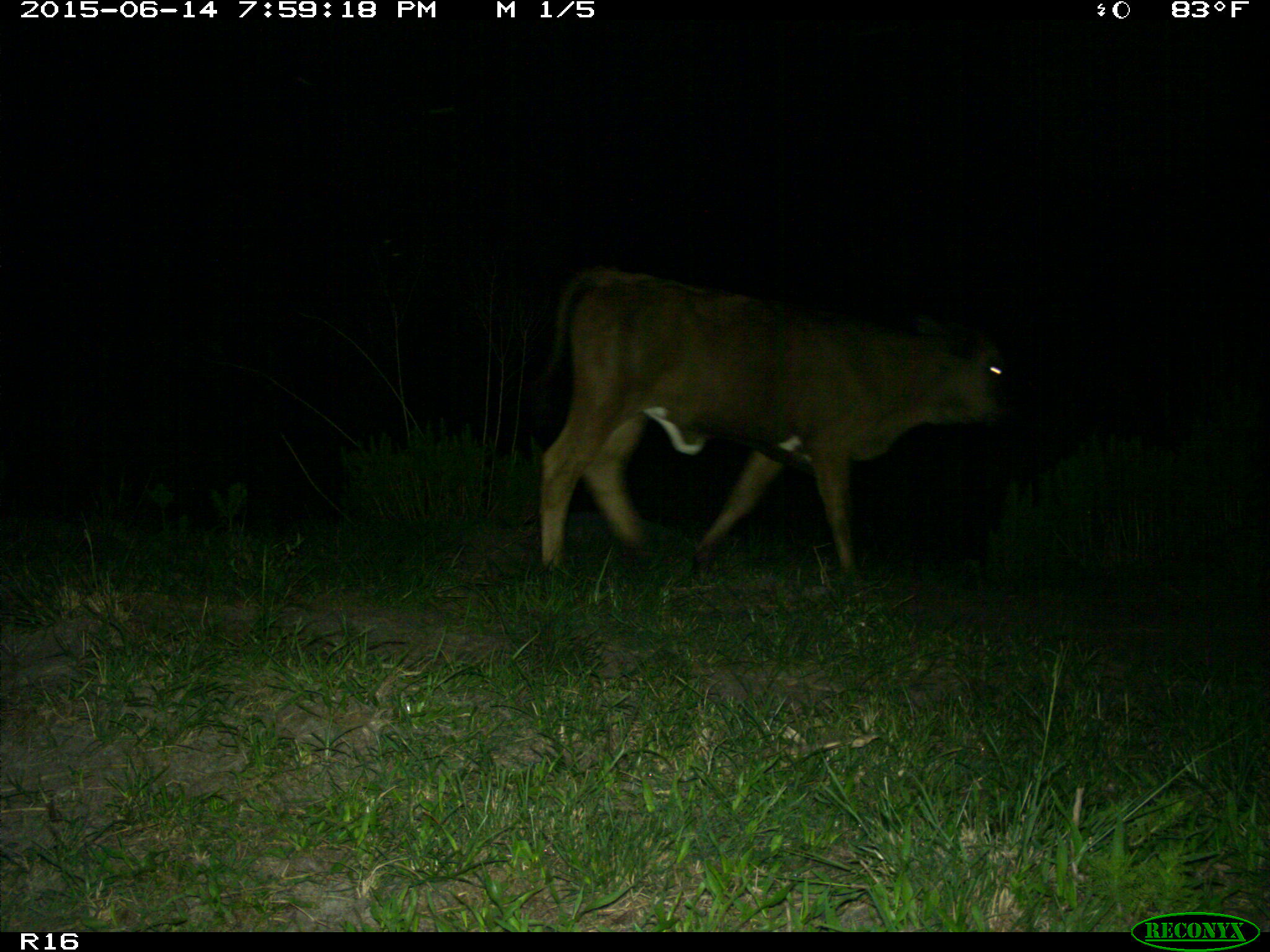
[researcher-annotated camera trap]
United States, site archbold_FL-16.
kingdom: Animalia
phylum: Chordata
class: Mammalia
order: Artiodactyla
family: Bovidae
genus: Bos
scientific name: Bos taurus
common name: domestic cow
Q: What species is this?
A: Bos taurus (domestic cow).